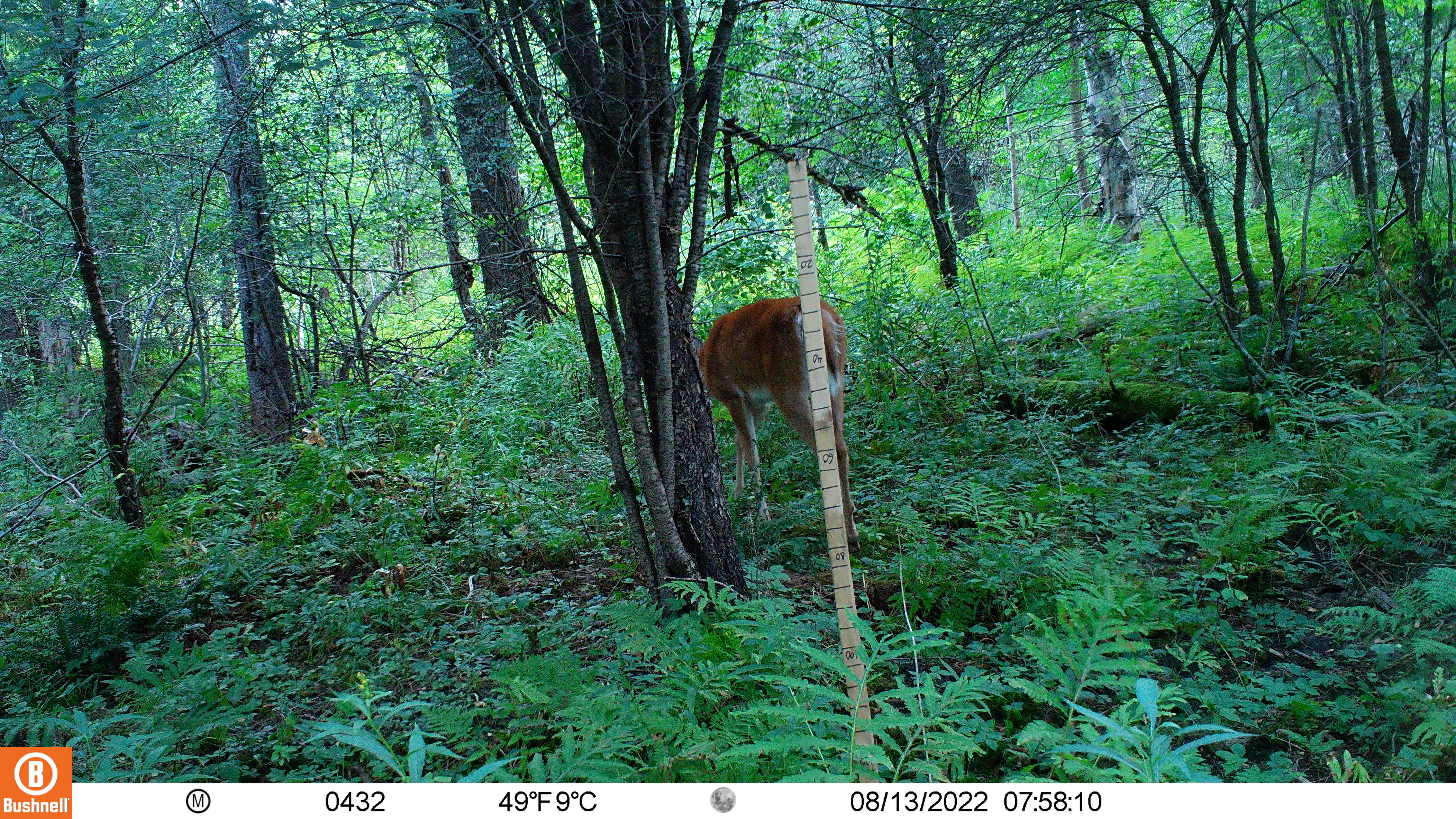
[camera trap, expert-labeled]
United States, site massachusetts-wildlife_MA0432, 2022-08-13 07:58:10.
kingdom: Animalia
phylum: Chordata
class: Mammalia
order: Artiodactyla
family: Cervidae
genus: Odocoileus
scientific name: Odocoileus virginianus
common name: white-tailed deer